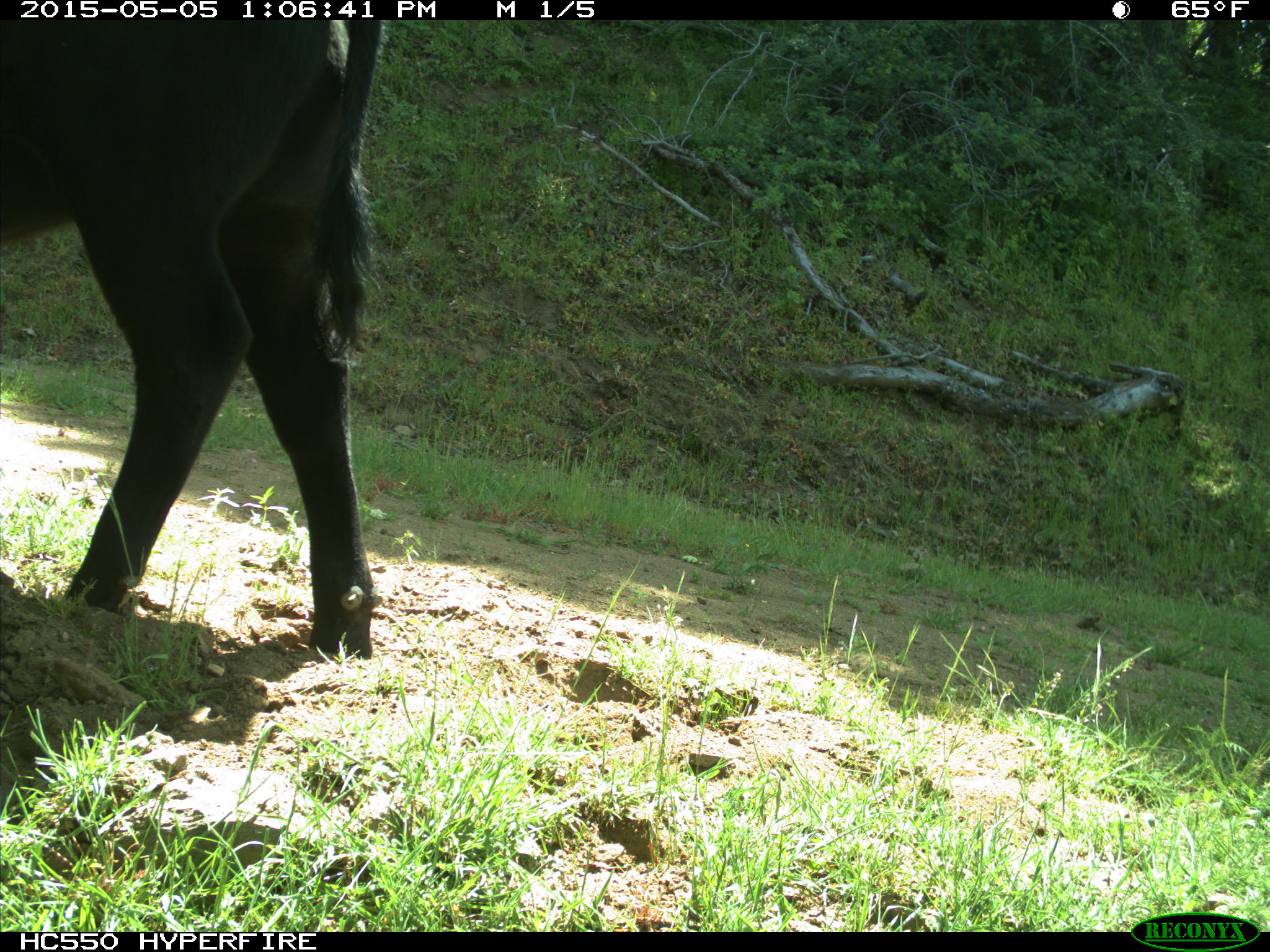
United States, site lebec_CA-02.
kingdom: Animalia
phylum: Chordata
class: Mammalia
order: Artiodactyla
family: Bovidae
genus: Bos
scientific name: Bos taurus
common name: domestic cow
Bos taurus (domestic cow).